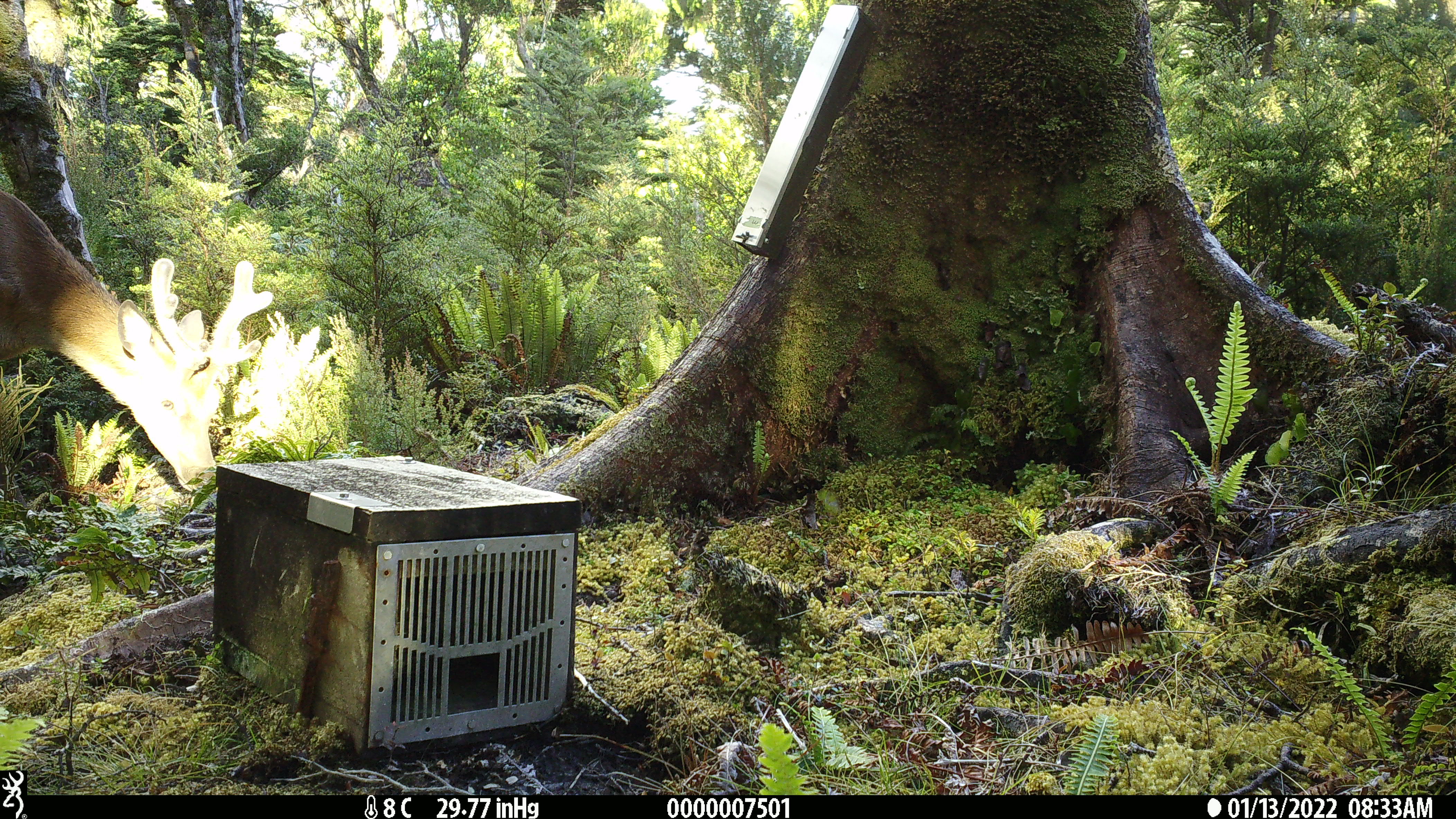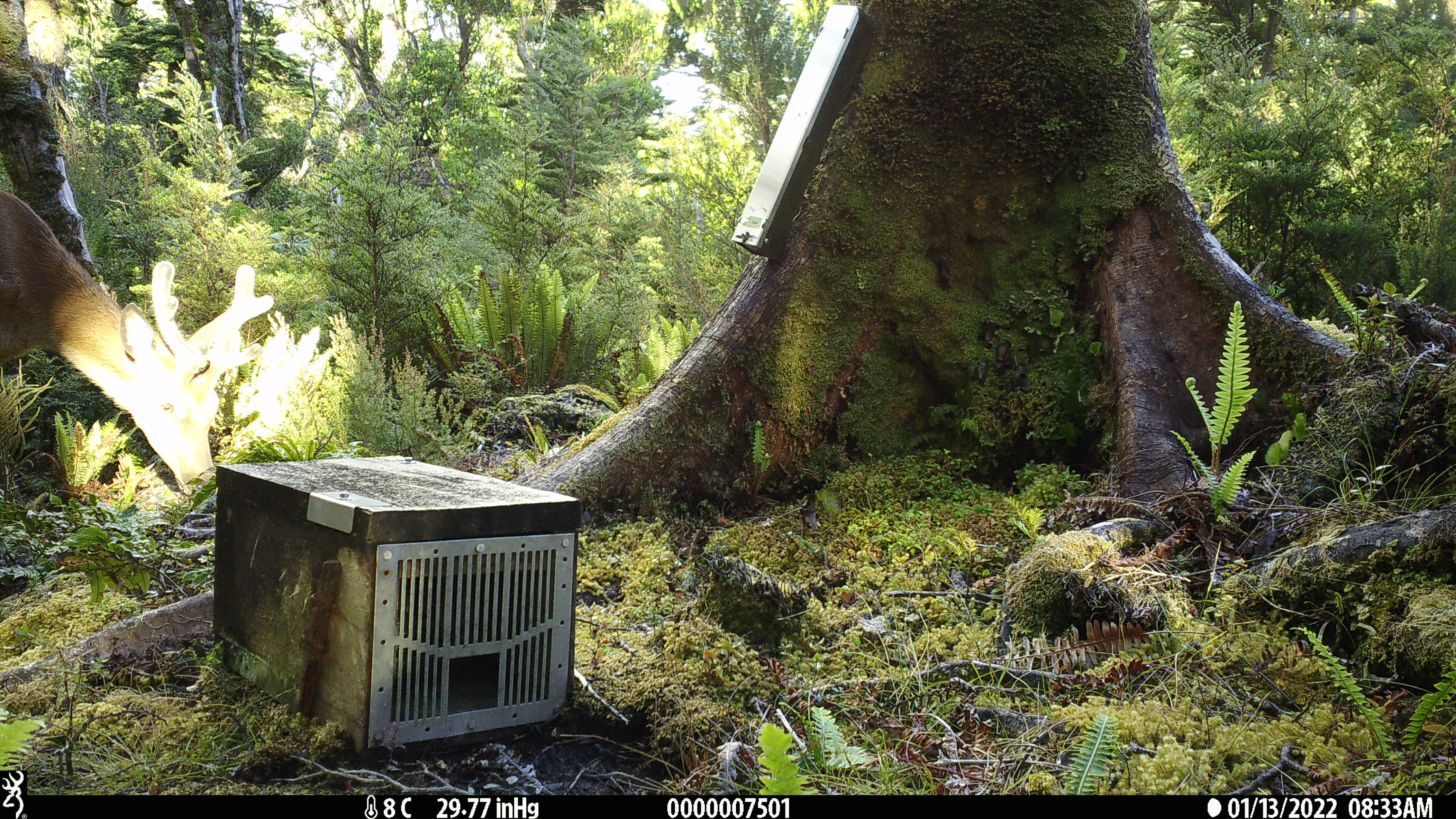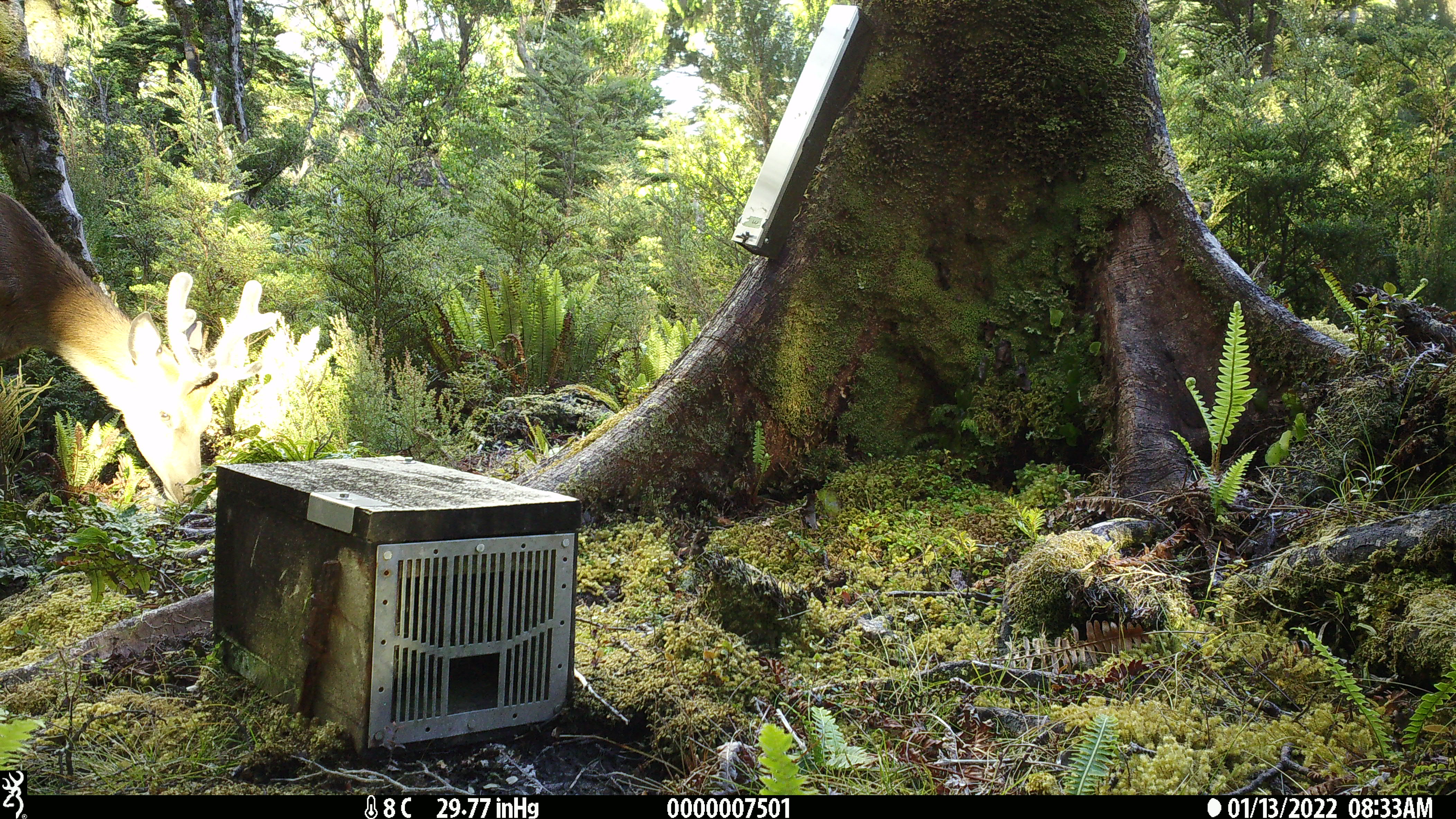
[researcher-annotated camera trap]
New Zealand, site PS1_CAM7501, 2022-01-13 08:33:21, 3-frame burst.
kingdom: Animalia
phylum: Chordata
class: Mammalia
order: Artiodactyla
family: Cervidae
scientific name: Cervidae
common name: deer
Deer (Cervidae).